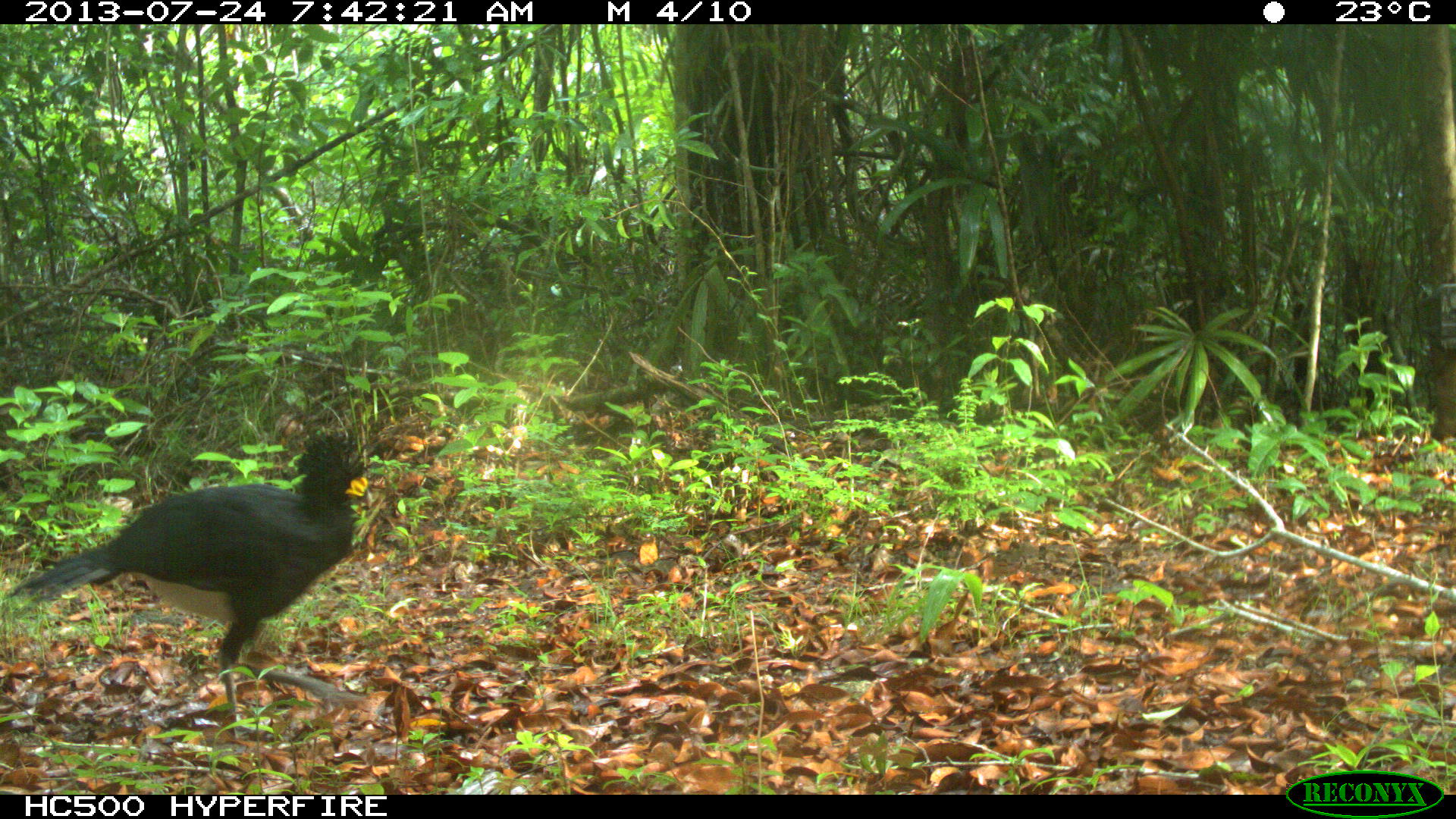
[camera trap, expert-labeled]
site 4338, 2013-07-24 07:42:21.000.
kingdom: Animalia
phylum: Chordata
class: Aves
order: Galliformes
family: Cracidae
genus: Crax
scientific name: Crax rubra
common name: great curassow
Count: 1.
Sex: male.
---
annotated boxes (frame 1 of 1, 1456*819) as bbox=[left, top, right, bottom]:
crax rubra: bbox=[11, 427, 364, 728]